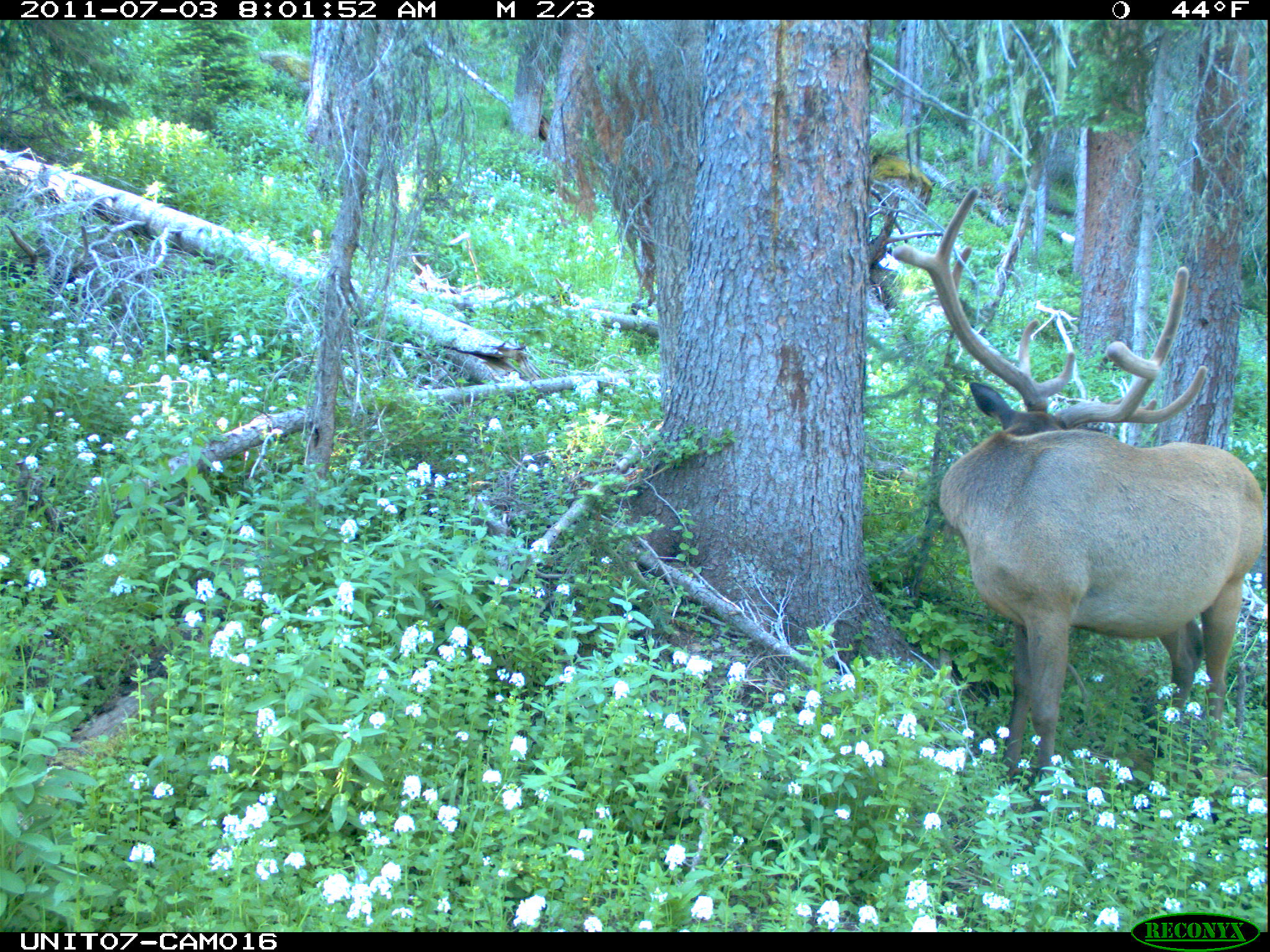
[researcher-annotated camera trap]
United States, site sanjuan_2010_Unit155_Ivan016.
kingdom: Animalia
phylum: Chordata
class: Mammalia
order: Artiodactyla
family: Cervidae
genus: Cervus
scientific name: Cervus elaphus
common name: red deer